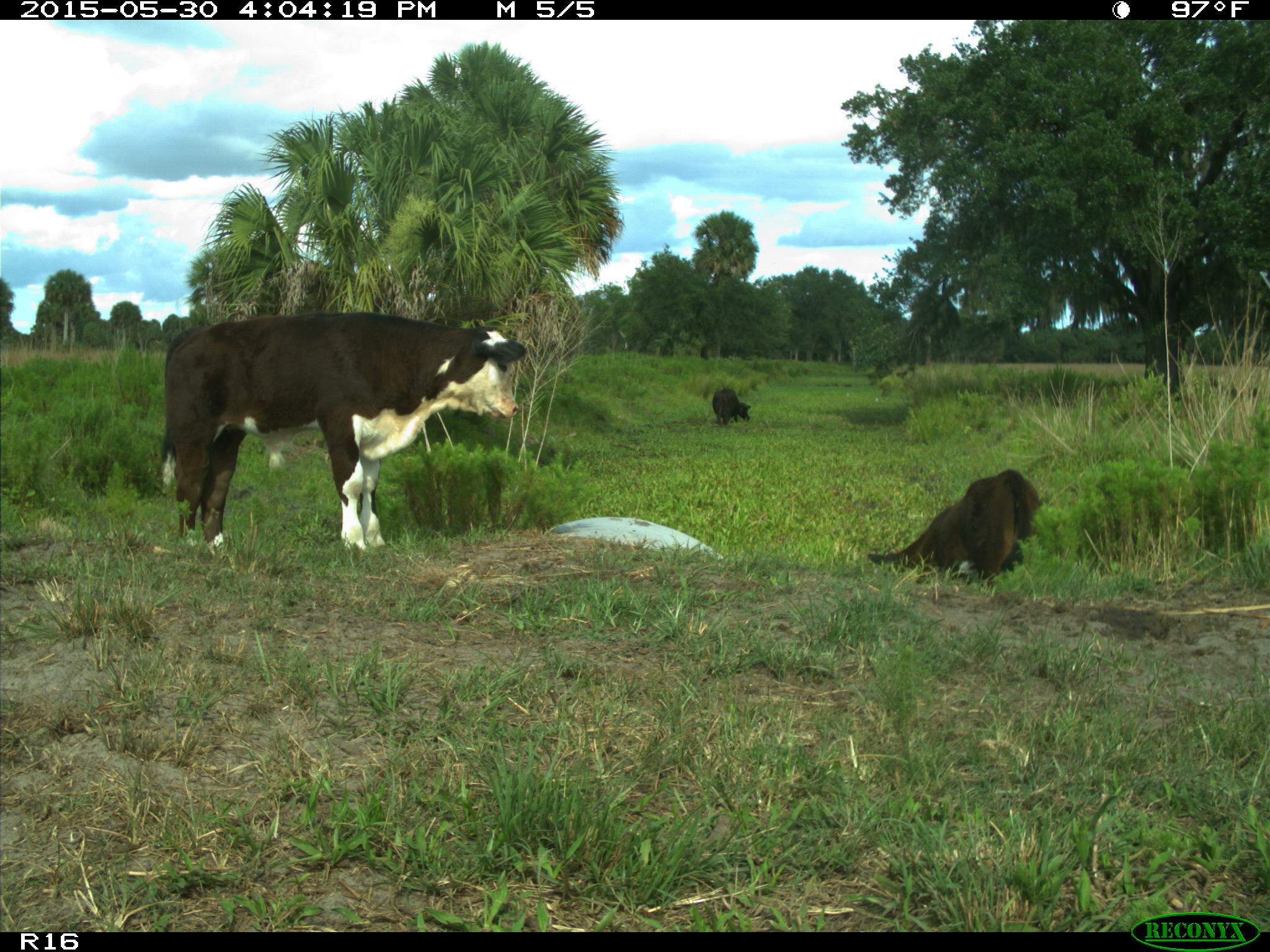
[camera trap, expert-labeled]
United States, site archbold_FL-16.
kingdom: Animalia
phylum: Chordata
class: Mammalia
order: Artiodactyla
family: Bovidae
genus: Bos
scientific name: Bos taurus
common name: domestic cow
Bos taurus (domestic cow).